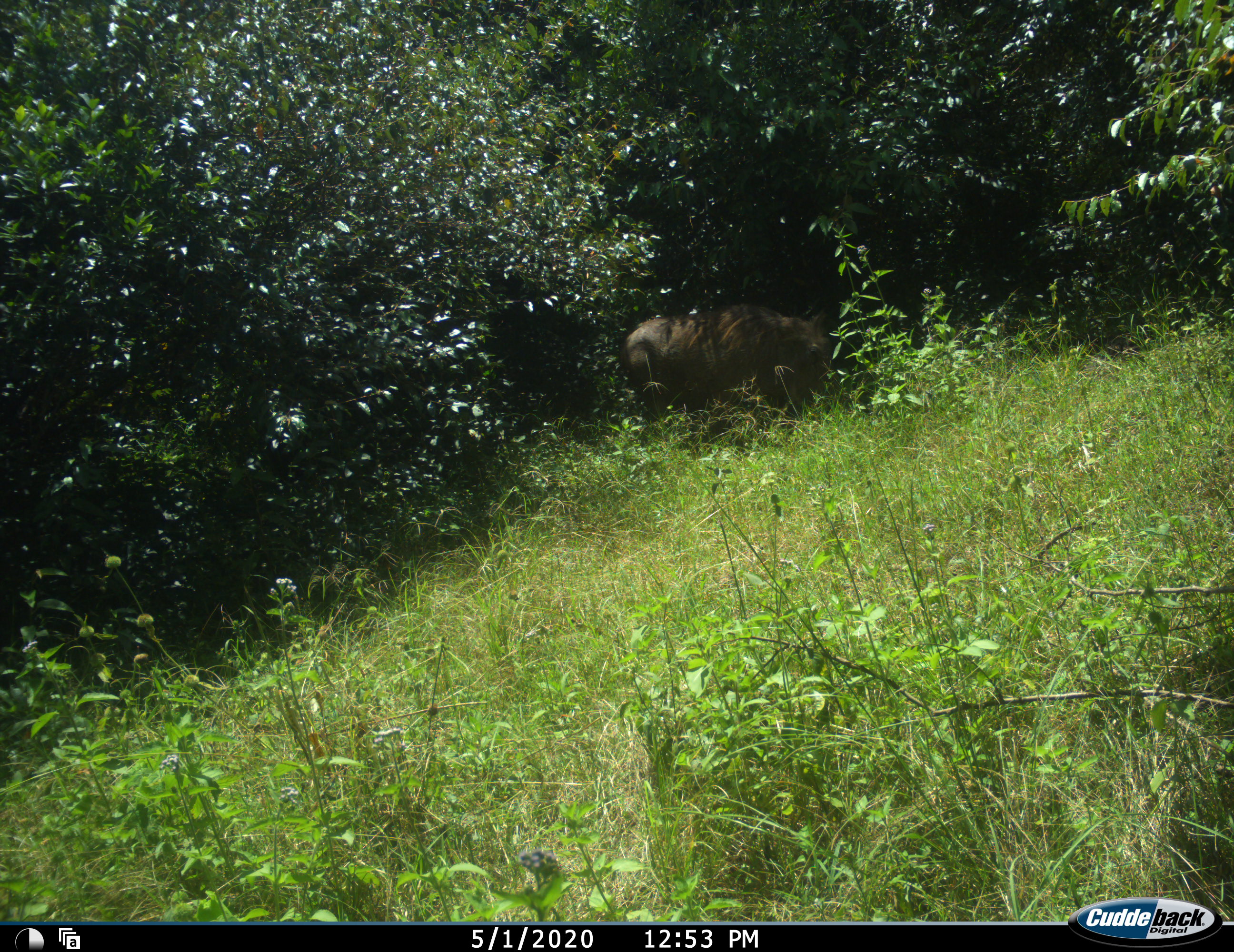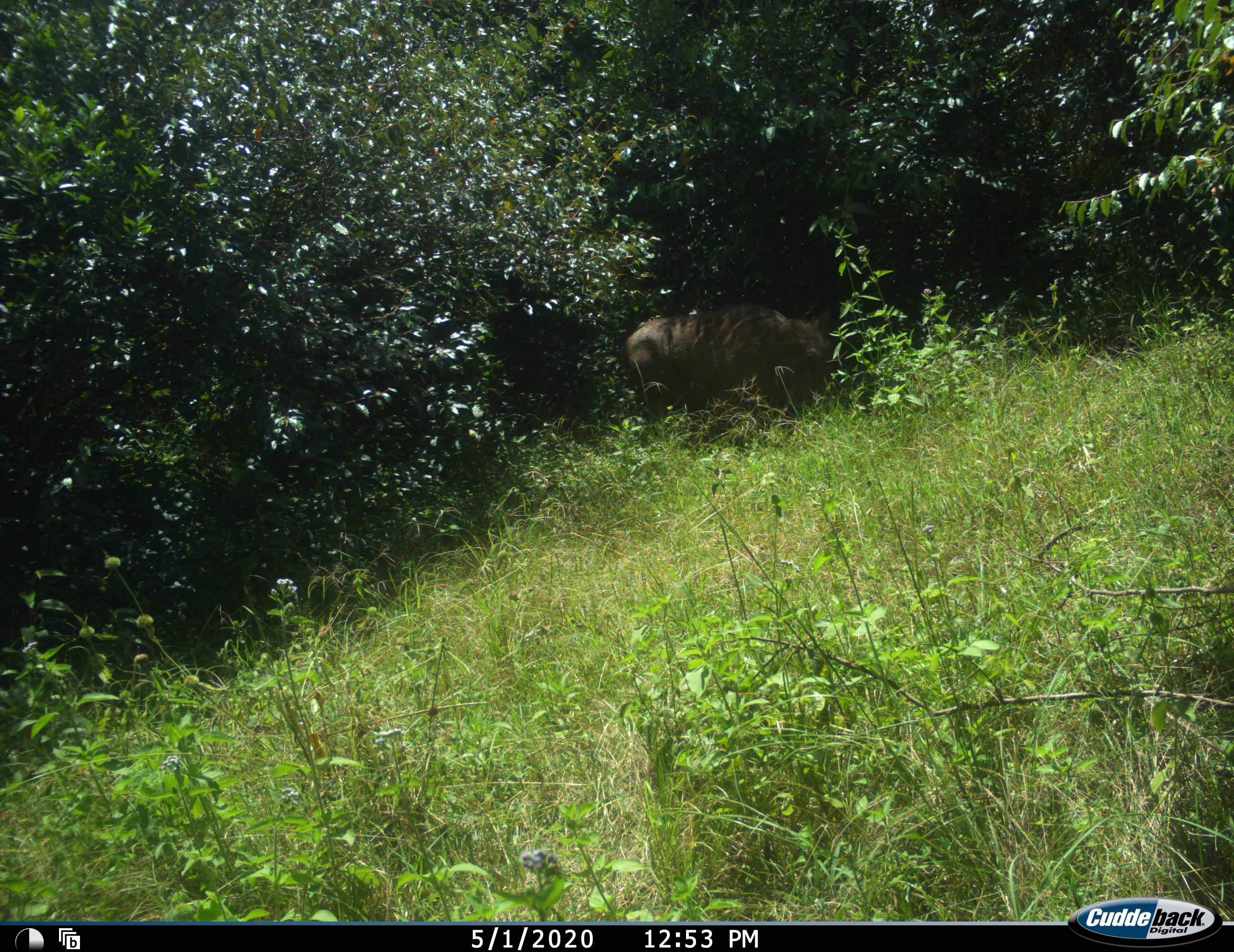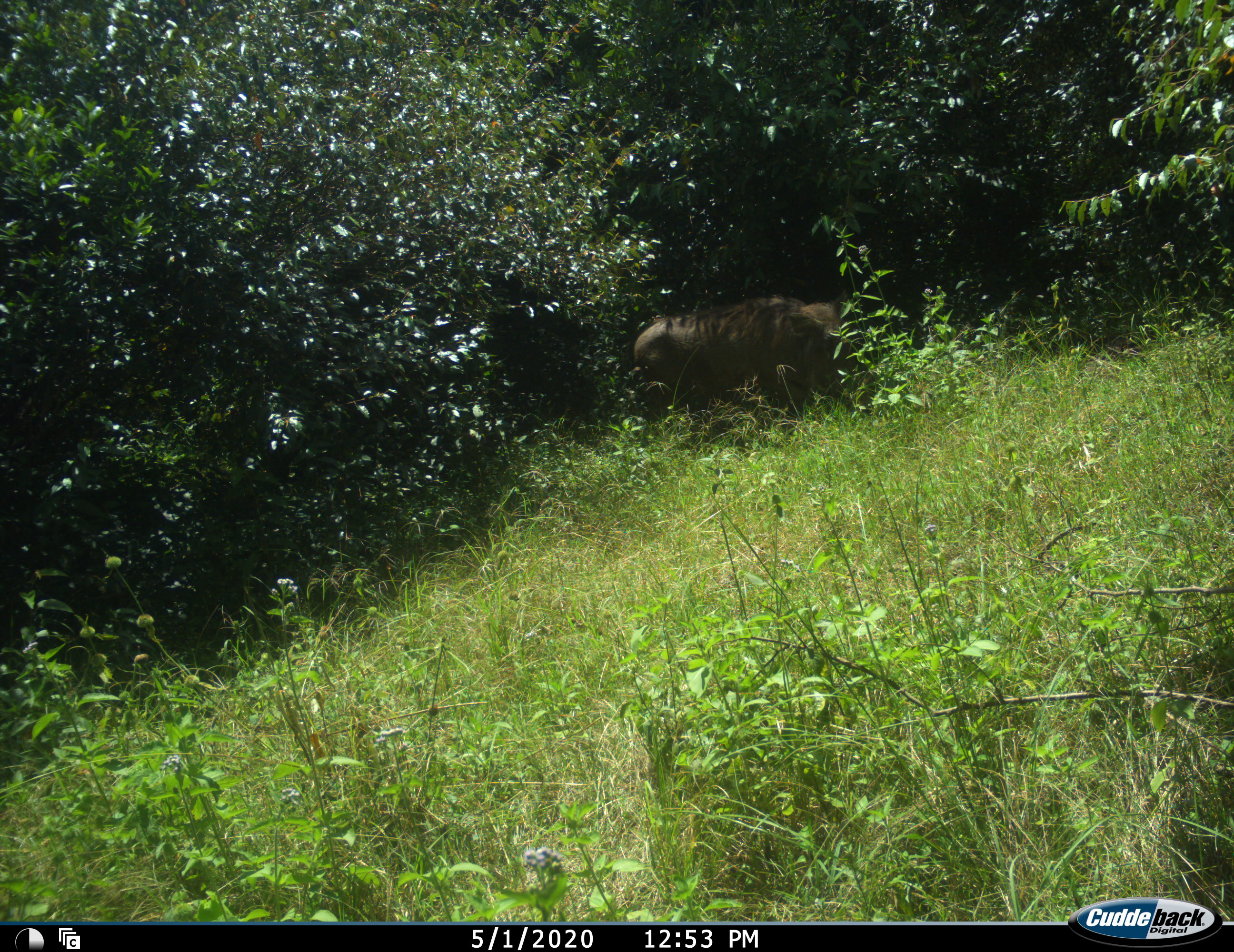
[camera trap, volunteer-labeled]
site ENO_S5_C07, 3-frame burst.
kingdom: Animalia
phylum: Chordata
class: Mammalia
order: Artiodactyla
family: Suidae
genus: Phacochoerus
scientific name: Phacochoerus africanus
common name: warthog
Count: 1.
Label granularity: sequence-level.